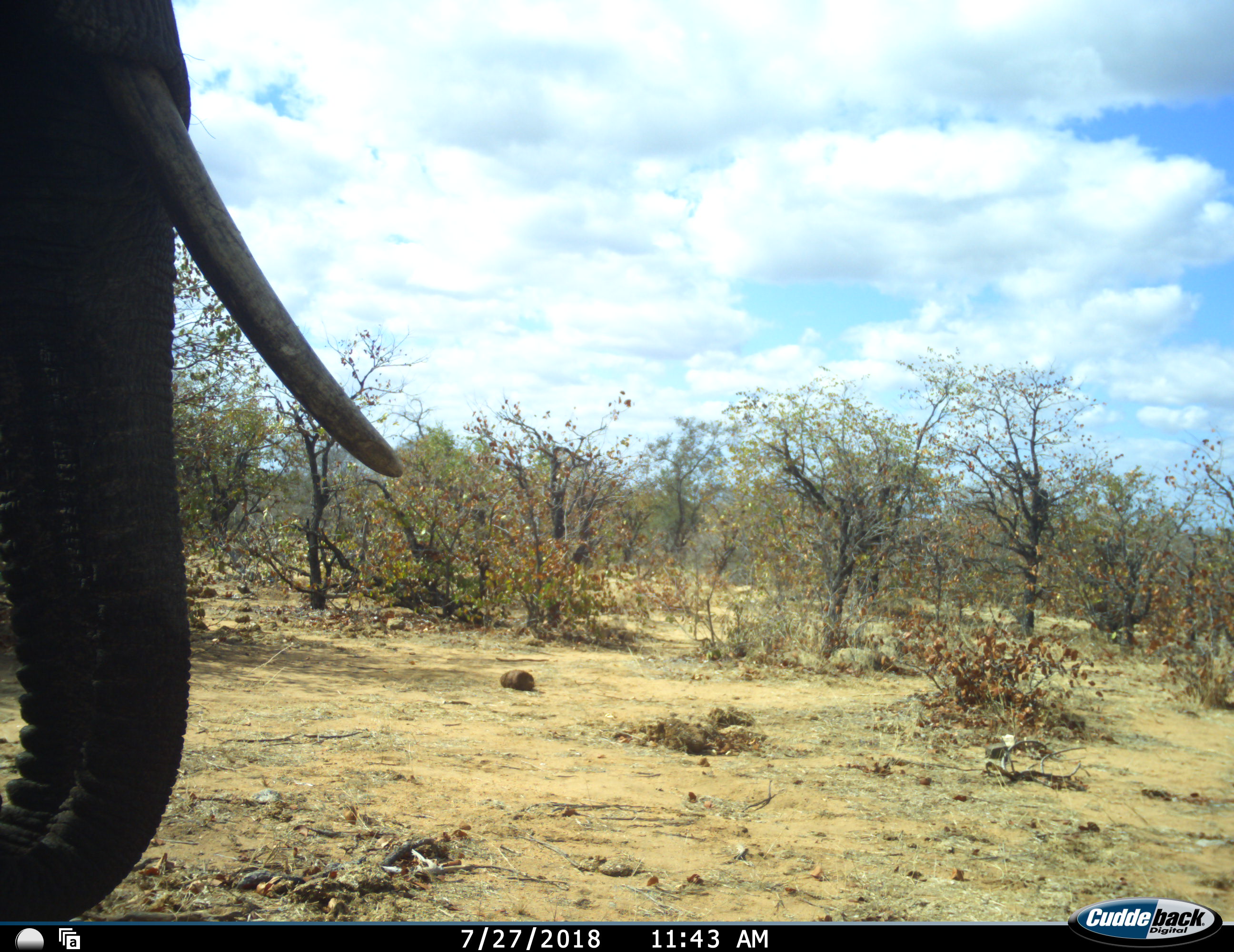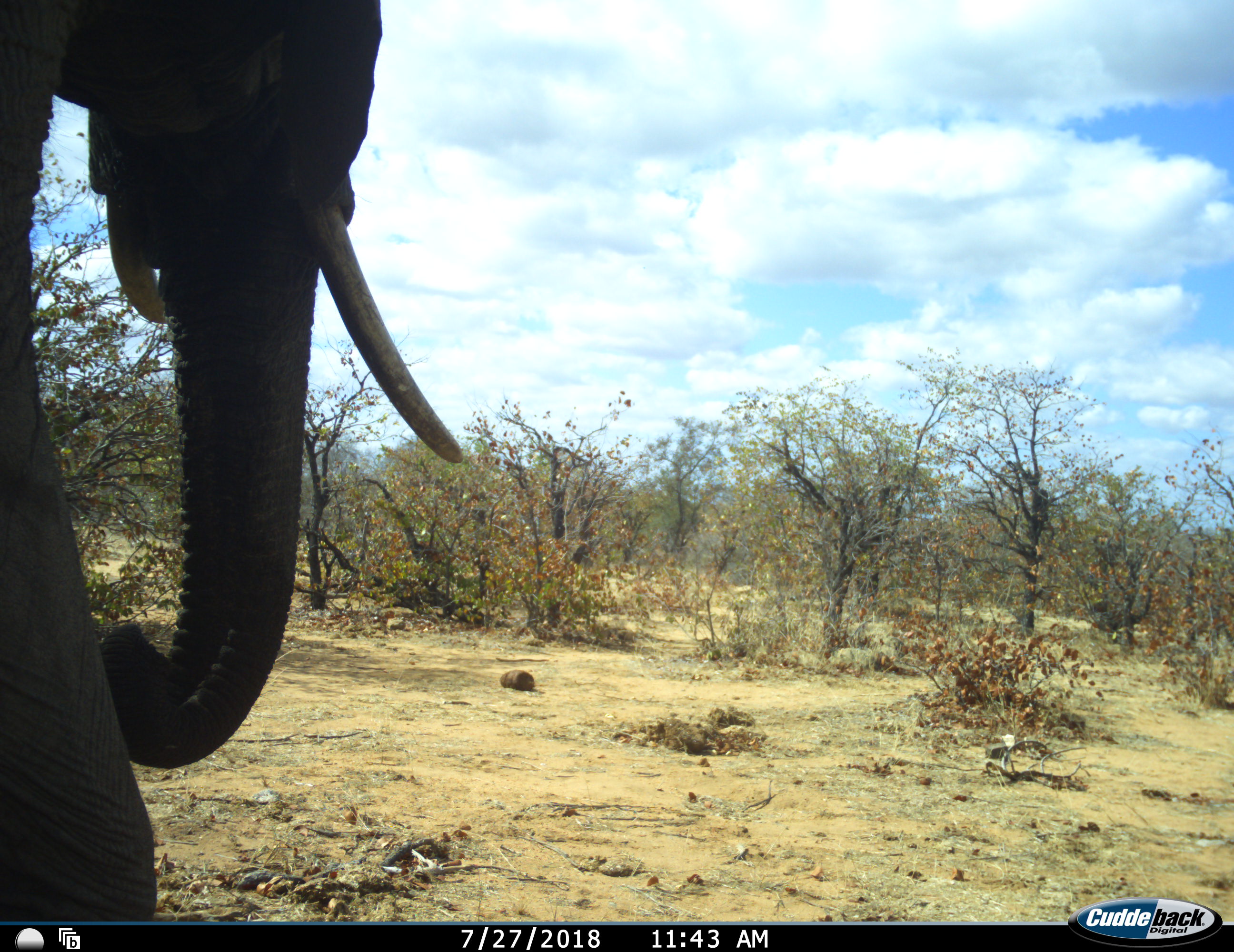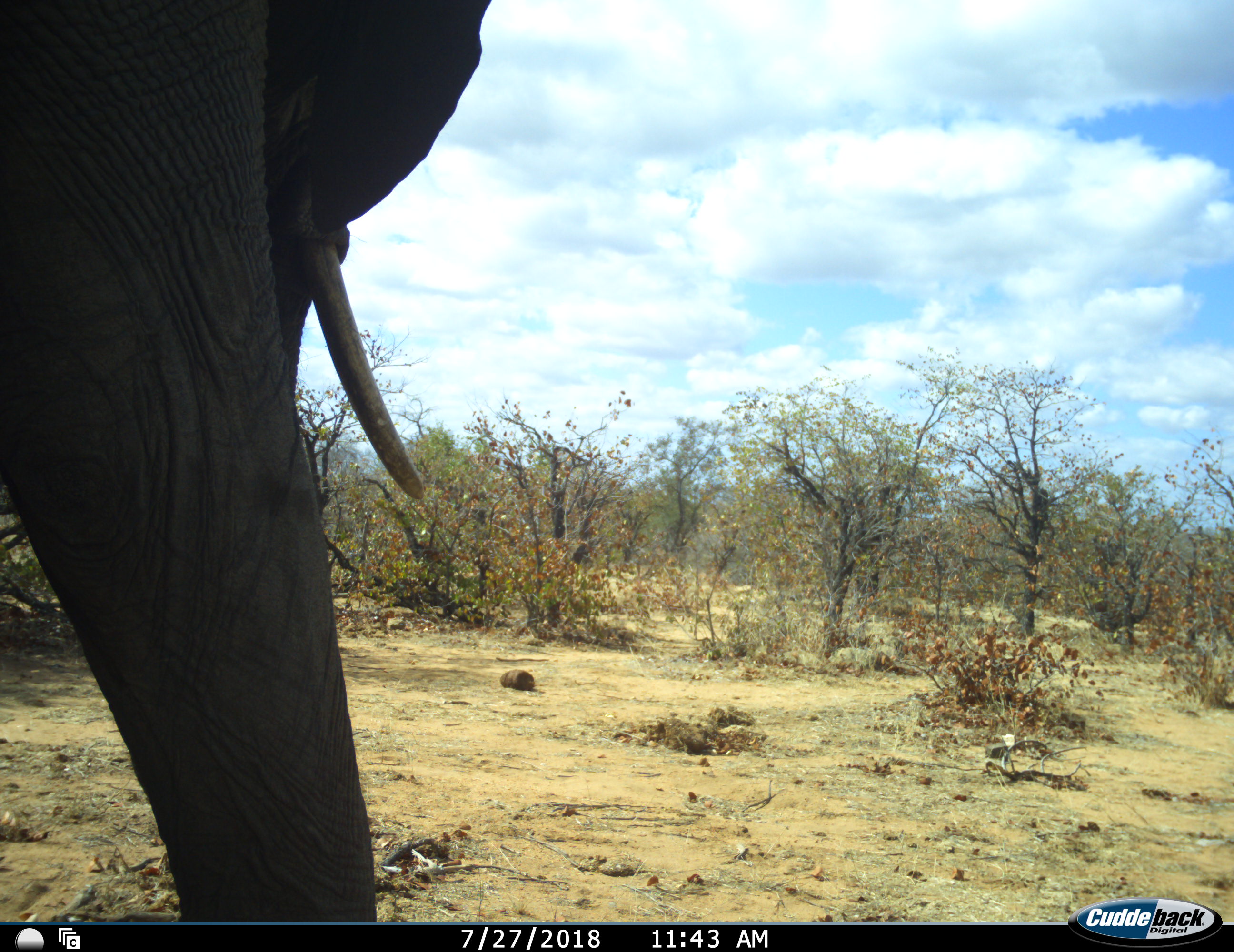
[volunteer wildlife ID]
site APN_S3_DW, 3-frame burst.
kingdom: Animalia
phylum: Chordata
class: Mammalia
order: Proboscidea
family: Elephantidae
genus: Loxodonta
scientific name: Loxodonta africana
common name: african bush elephant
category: elephant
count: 1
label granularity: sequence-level